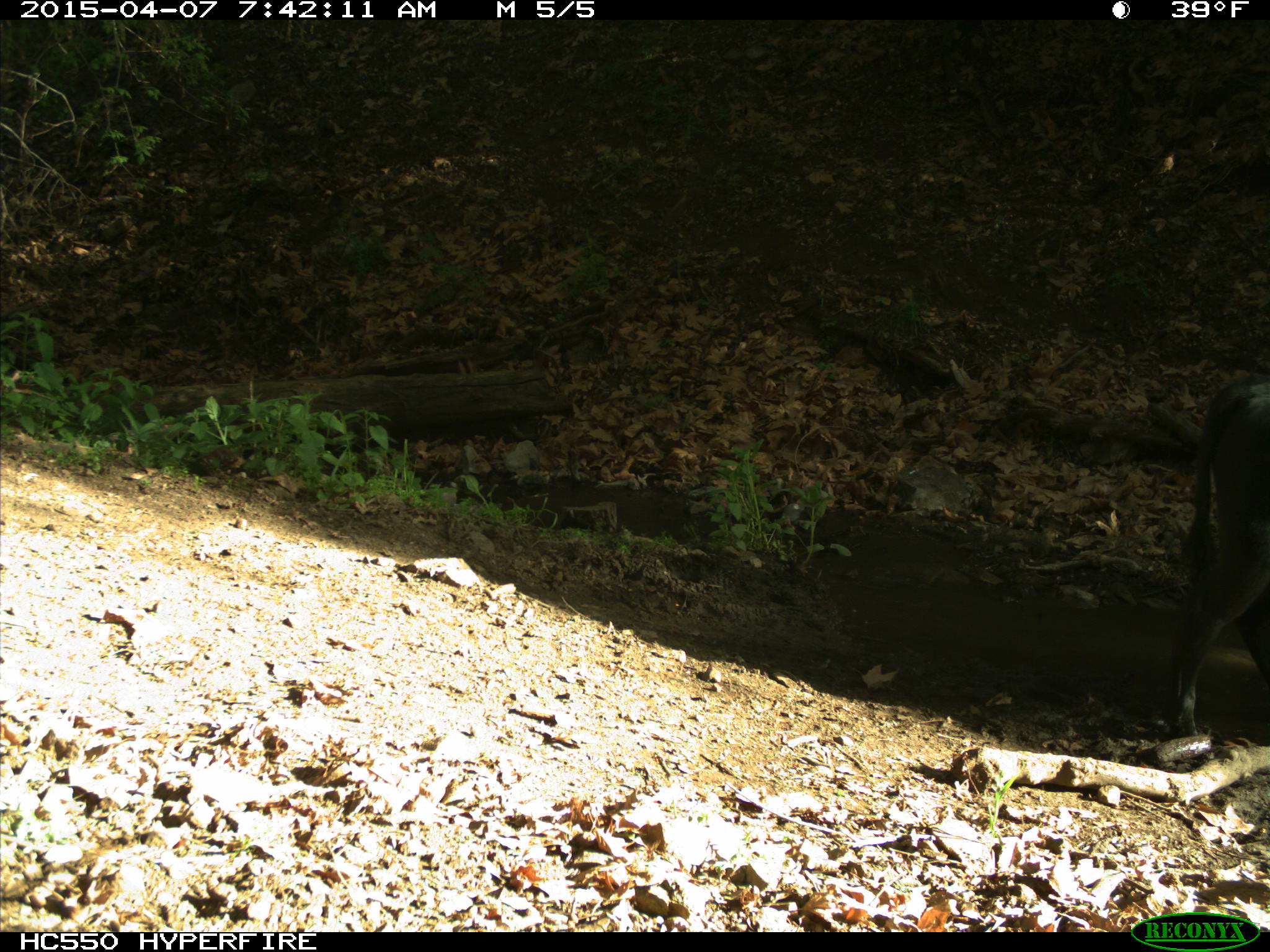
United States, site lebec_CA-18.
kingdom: Animalia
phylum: Chordata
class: Mammalia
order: Artiodactyla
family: Bovidae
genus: Bos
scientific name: Bos taurus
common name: domestic cow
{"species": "Bos taurus (domestic cow)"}